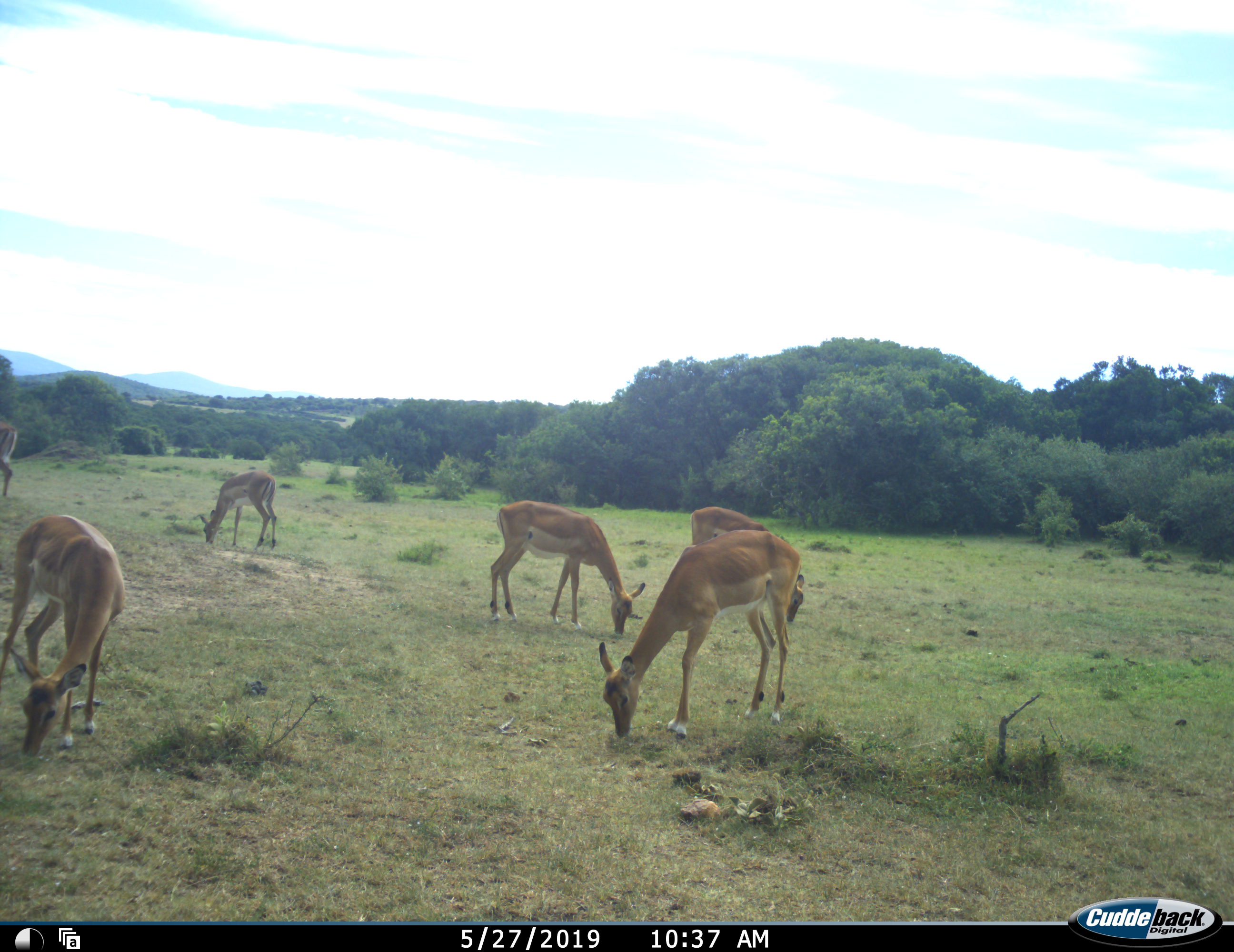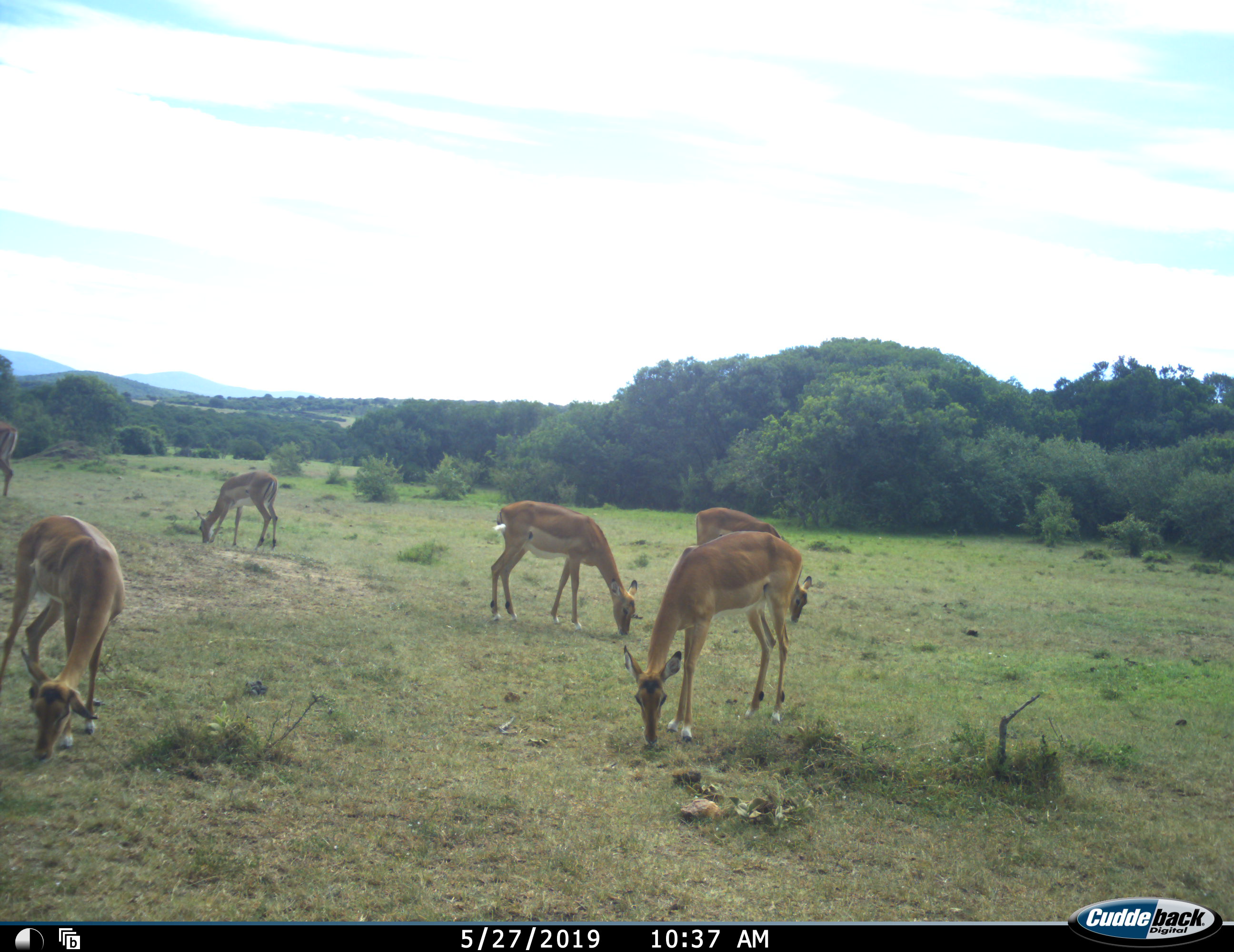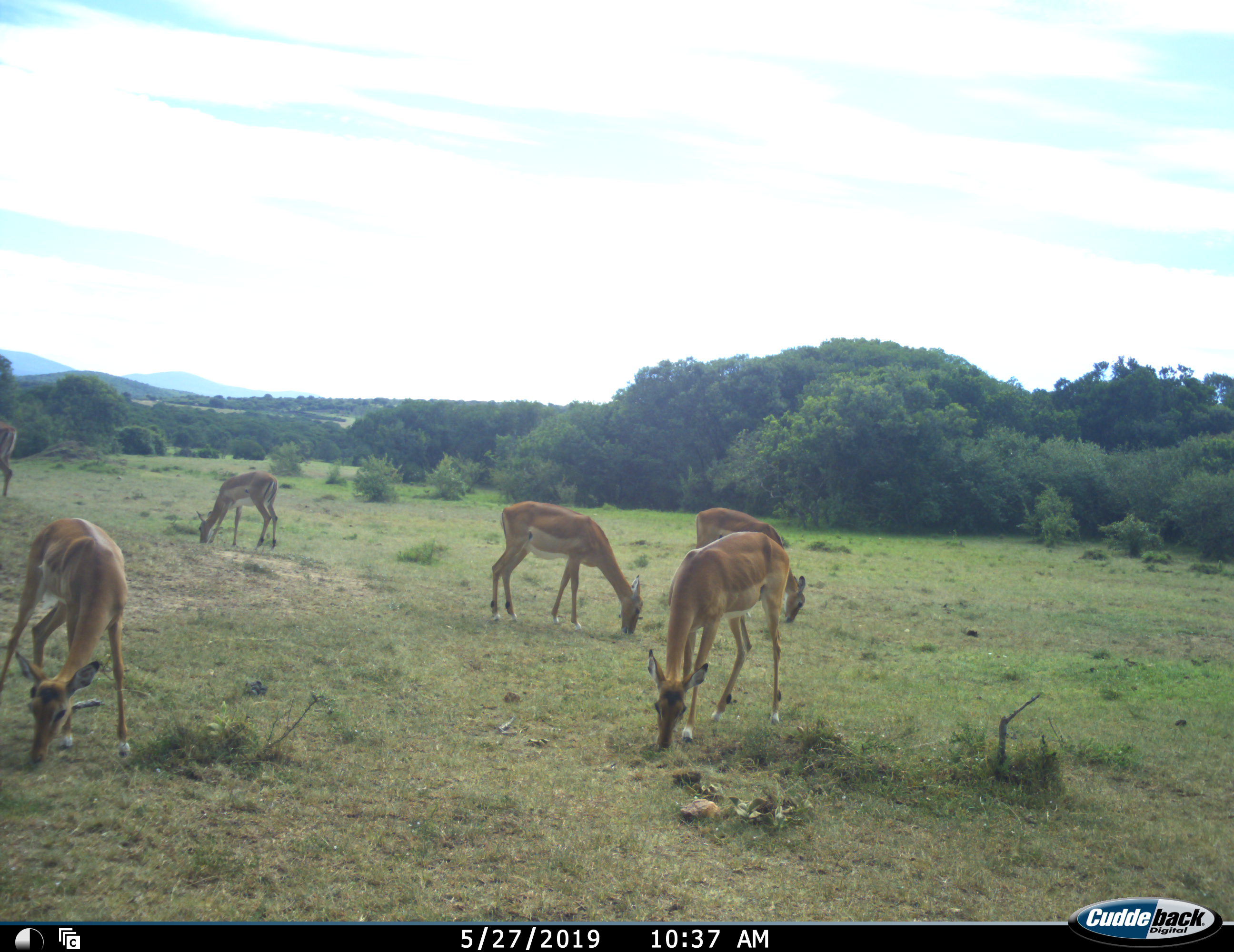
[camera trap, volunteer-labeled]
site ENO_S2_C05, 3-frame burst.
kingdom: Animalia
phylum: Chordata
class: Mammalia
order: Artiodactyla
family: Bovidae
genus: Aepyceros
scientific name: Aepyceros melampus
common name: impala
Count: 6.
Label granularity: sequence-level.